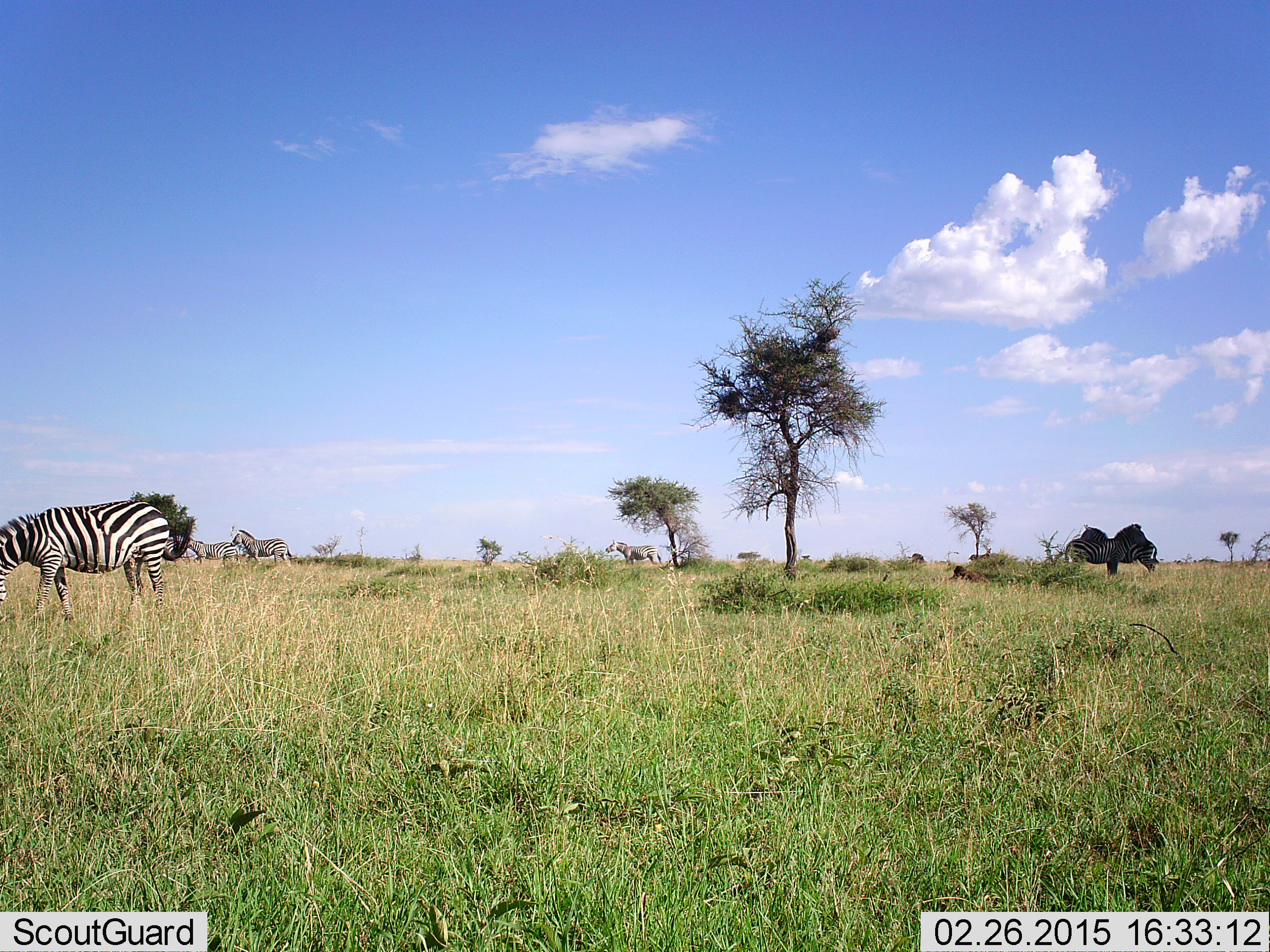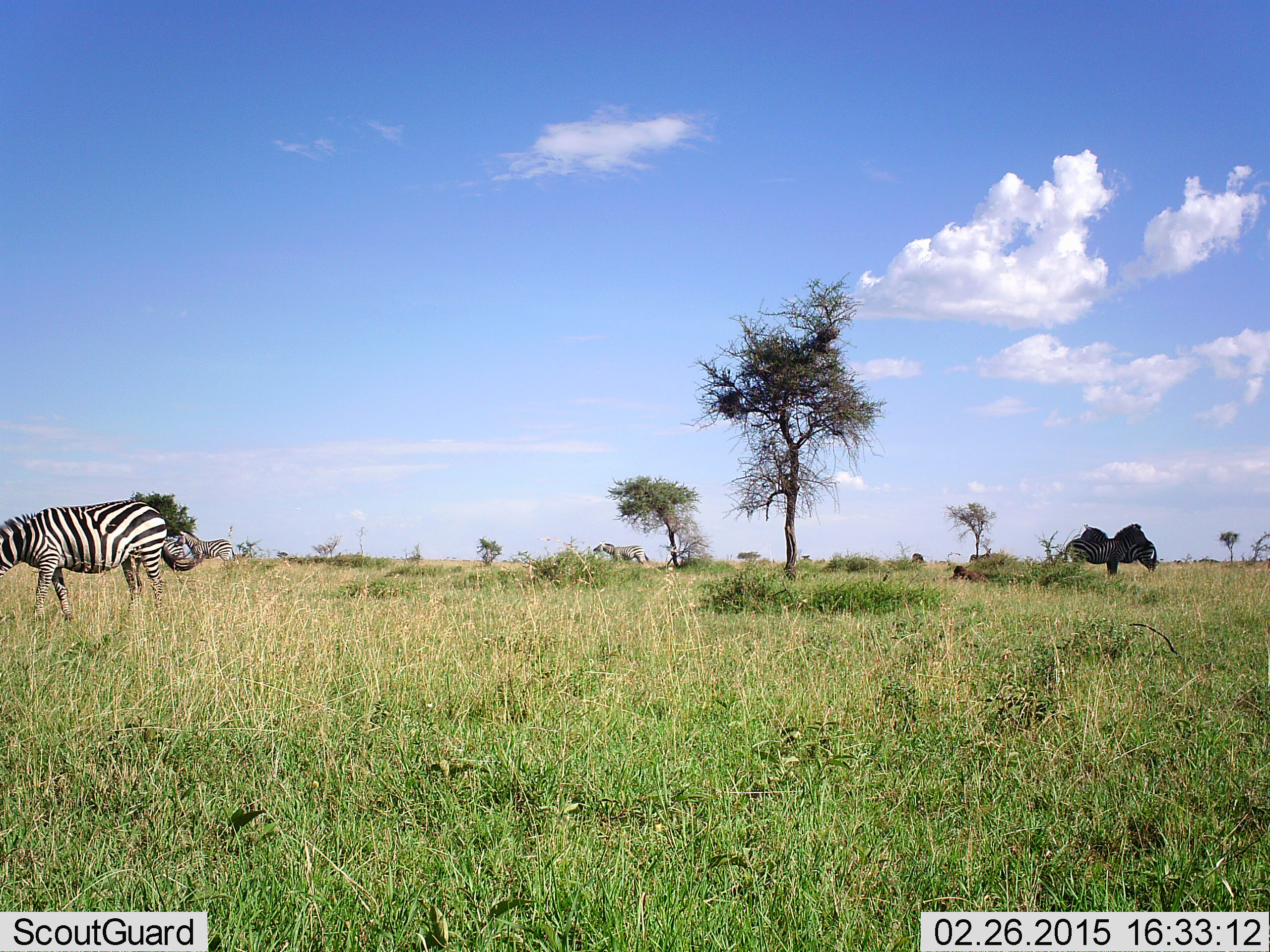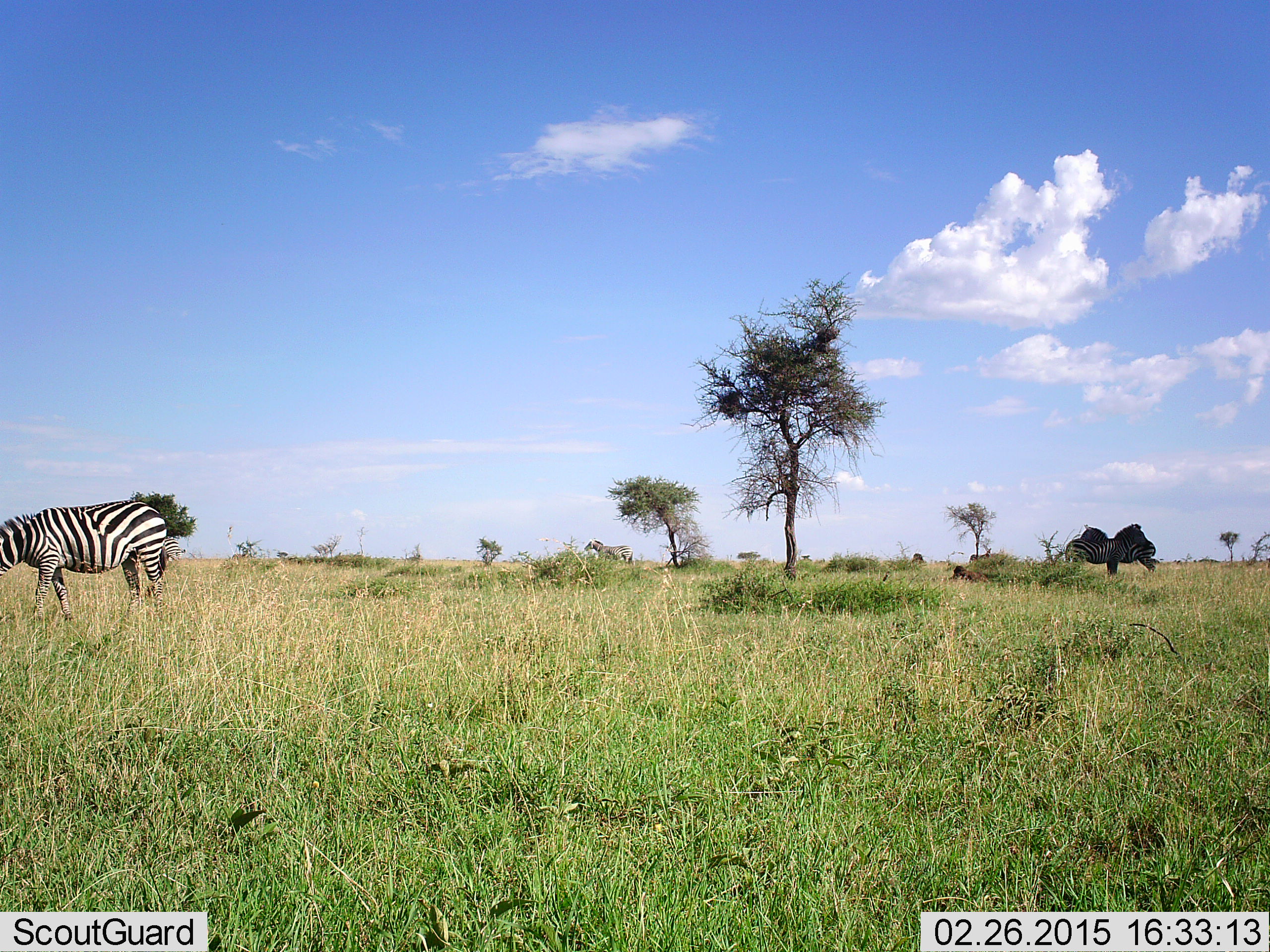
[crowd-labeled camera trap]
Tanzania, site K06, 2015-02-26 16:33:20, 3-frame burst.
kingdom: Animalia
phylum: Chordata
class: Mammalia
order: Perissodactyla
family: Equidae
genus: Equus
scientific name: Equus quagga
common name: plains zebra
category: zebra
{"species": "zebra (plains zebra) (Equus quagga)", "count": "6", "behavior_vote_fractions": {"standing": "73%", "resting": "18%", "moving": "64%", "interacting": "9%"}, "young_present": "0%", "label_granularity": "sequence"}